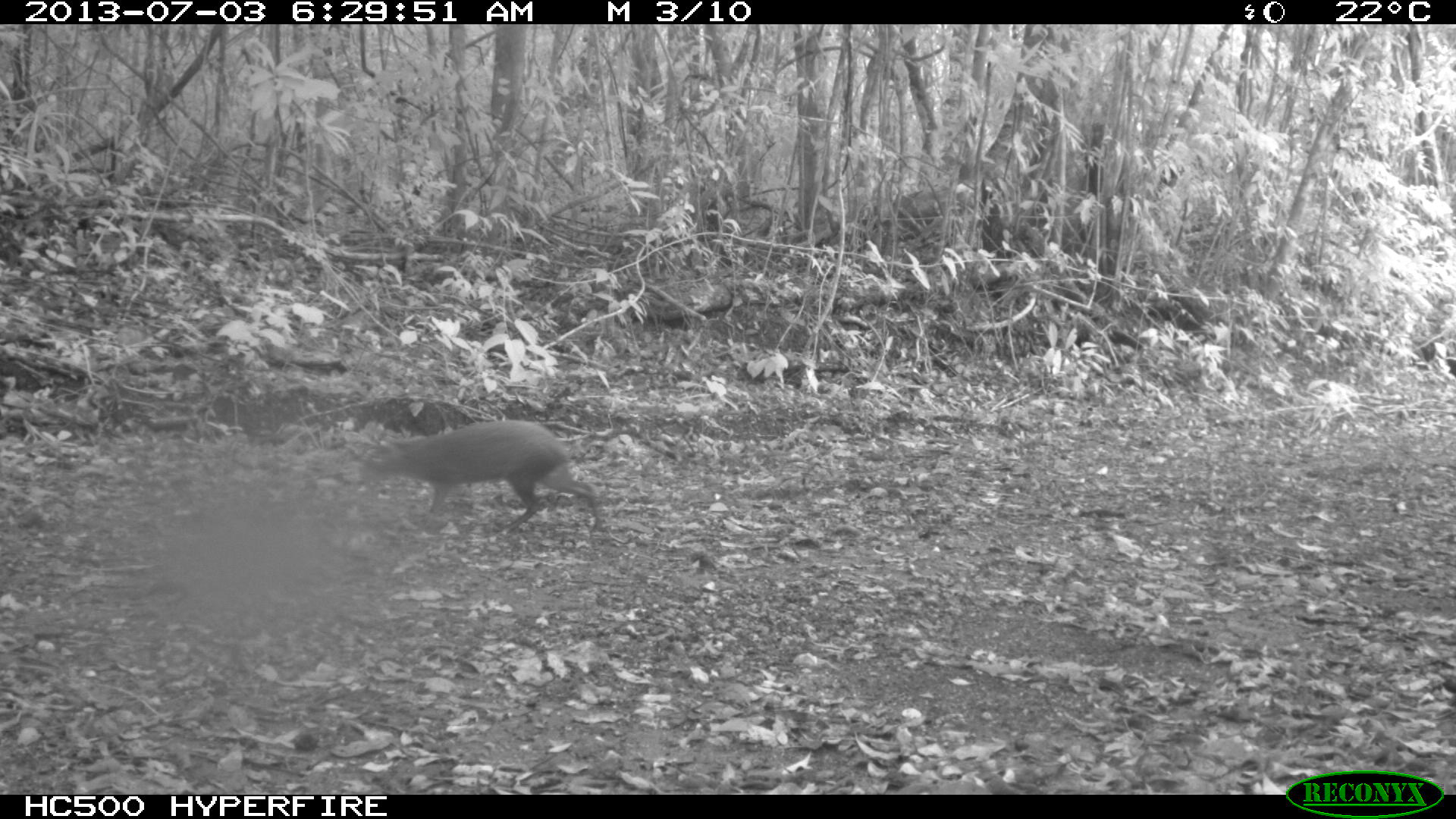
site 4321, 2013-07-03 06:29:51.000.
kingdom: Animalia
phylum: Chordata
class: Mammalia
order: Rodentia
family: Dasyproctidae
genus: Dasyprocta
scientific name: Dasyprocta punctata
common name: central american agouti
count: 1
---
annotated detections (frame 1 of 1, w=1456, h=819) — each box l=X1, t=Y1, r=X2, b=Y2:
dasyprocta punctata: l=353, t=419, r=604, b=539